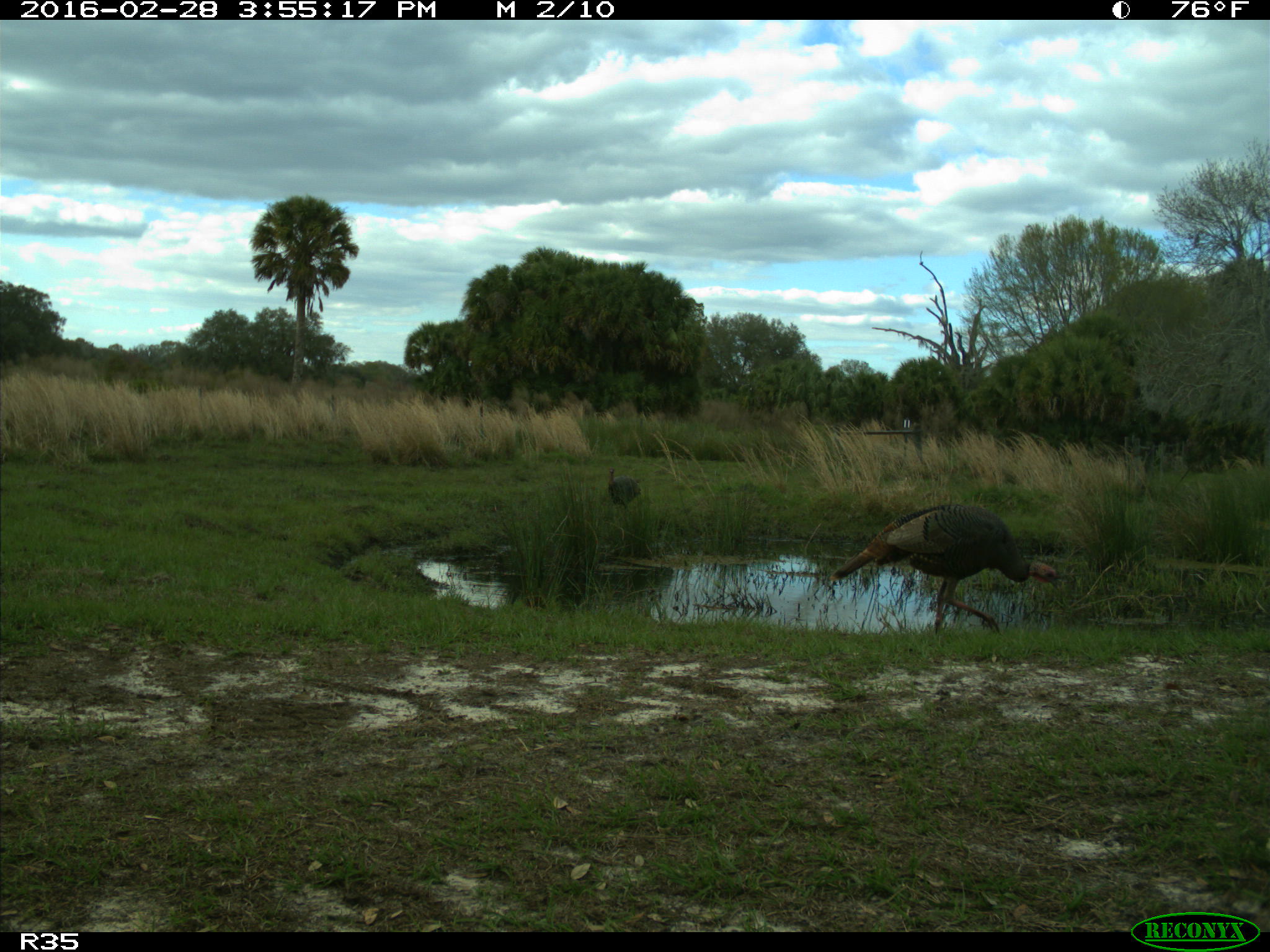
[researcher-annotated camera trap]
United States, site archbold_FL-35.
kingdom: Animalia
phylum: Chordata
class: Aves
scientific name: Aves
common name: birds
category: unidentified bird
Unidentified bird (birds) (Aves).